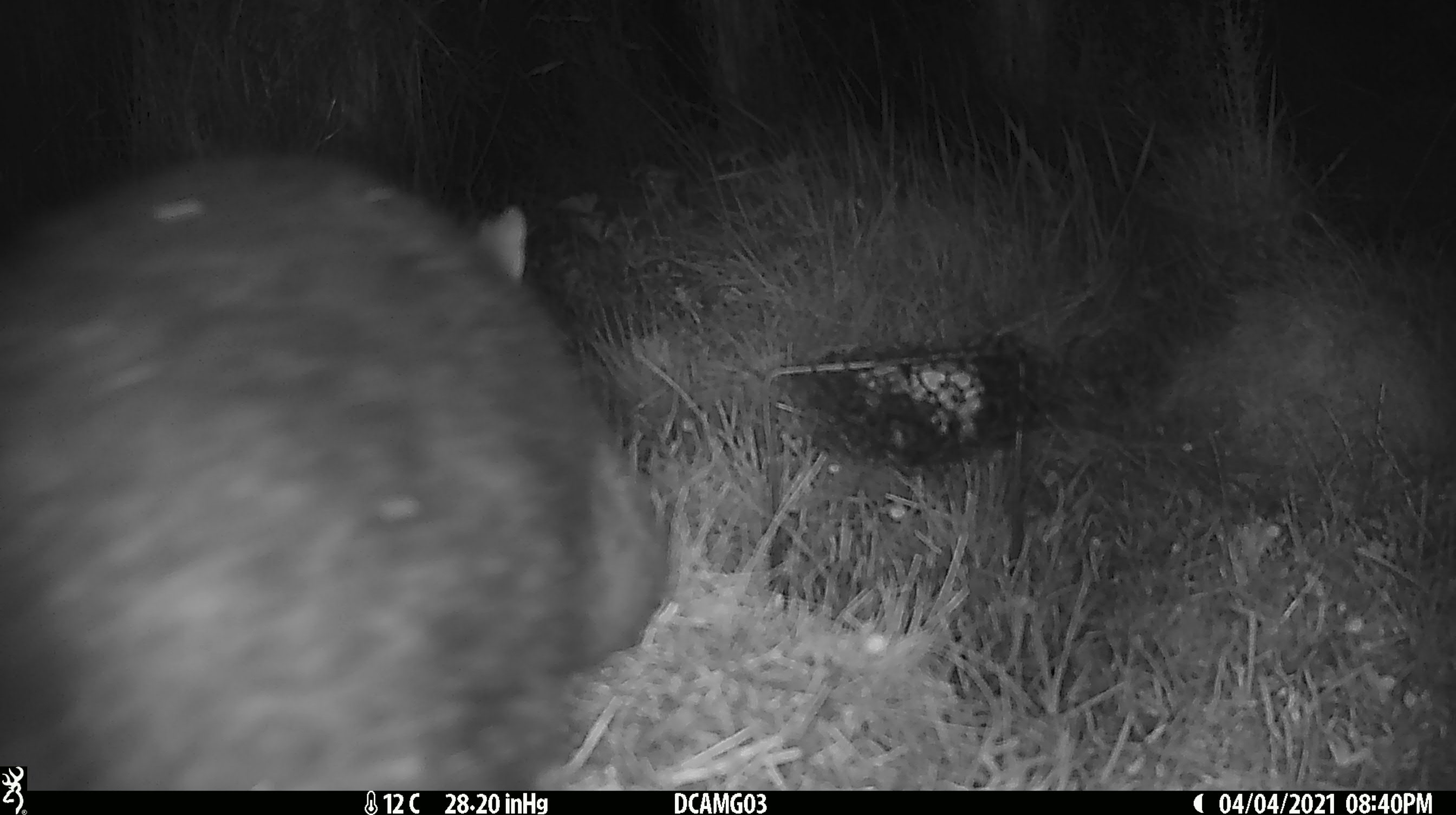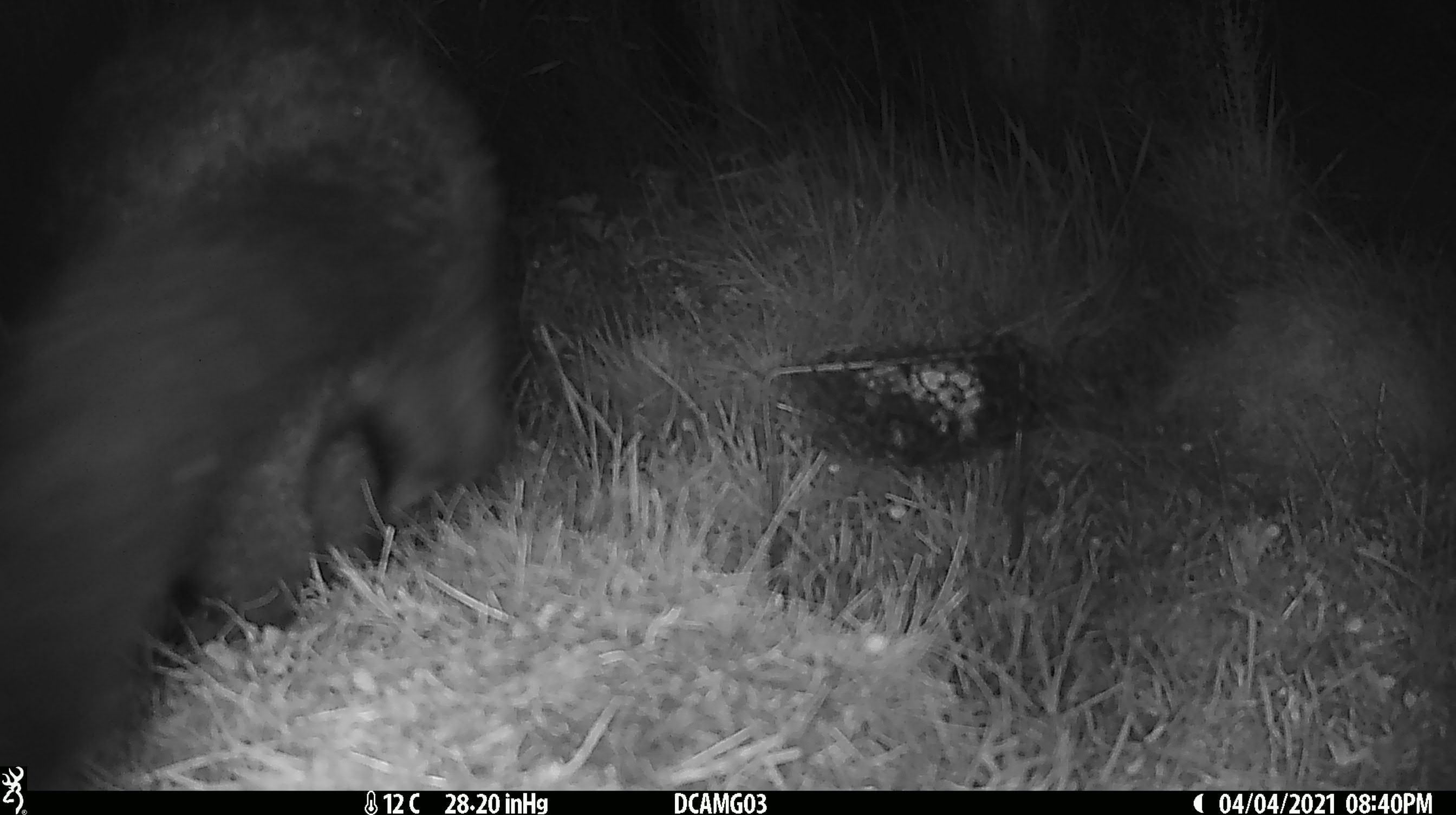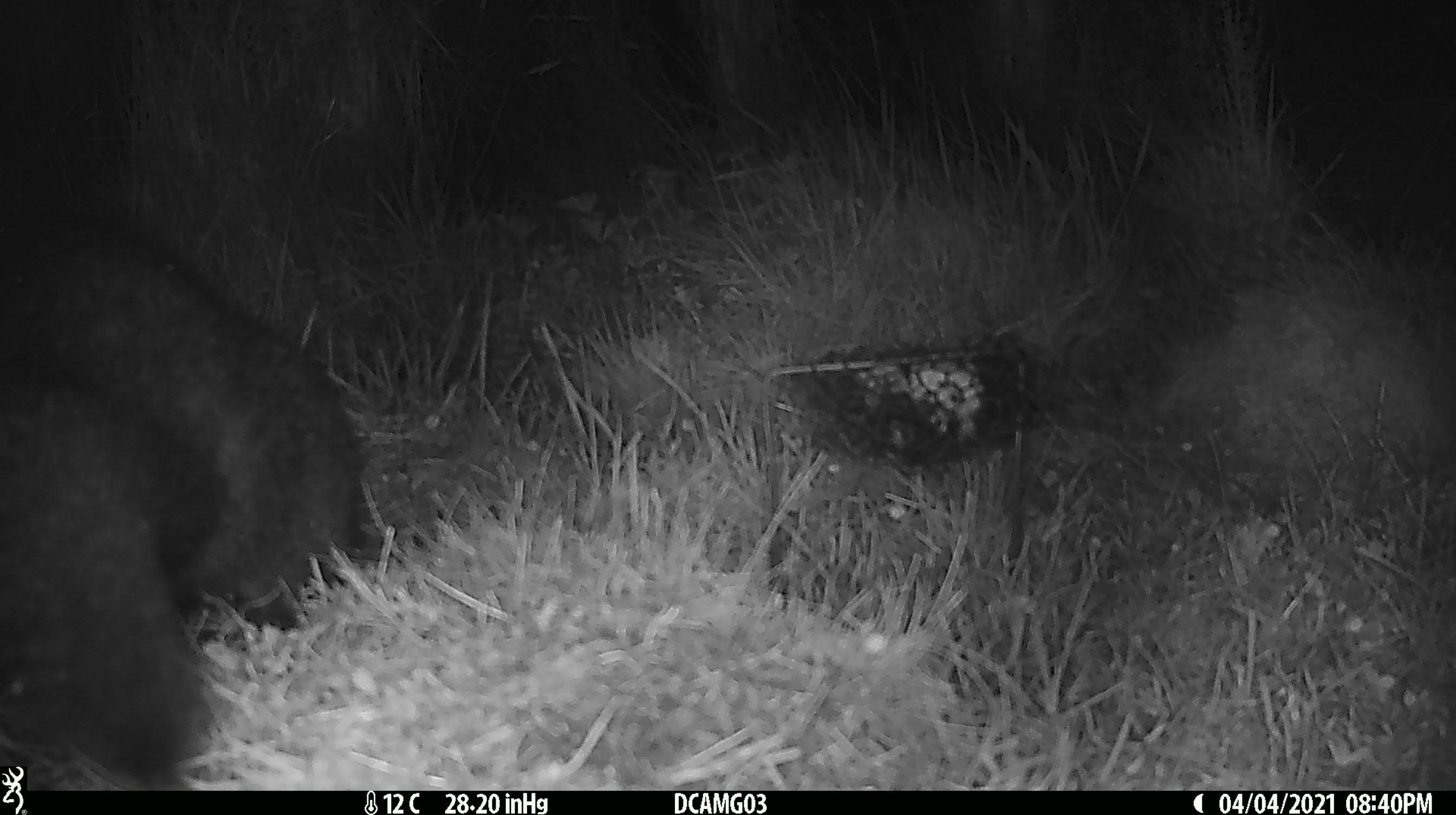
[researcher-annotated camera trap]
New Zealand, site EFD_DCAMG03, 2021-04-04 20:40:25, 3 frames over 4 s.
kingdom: Animalia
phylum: Chordata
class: Mammalia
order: Diprotodontia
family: Phalangeridae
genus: Trichosurus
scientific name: Trichosurus vulpecula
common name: common brushtail possum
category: possum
Possum (common brushtail possum) (Trichosurus vulpecula).